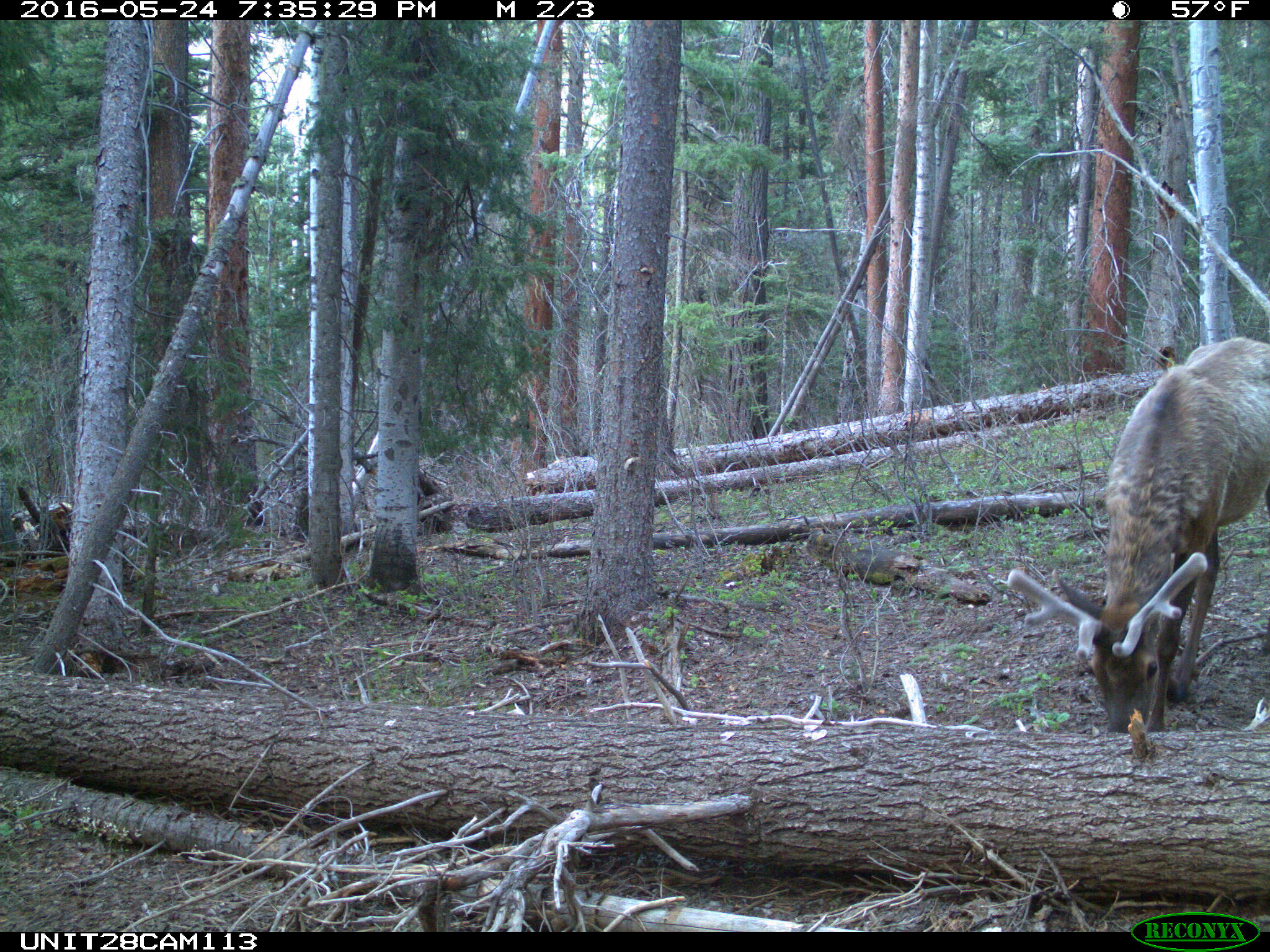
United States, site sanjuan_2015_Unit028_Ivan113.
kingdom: Animalia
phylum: Chordata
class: Mammalia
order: Artiodactyla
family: Cervidae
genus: Cervus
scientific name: Cervus elaphus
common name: red deer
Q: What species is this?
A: Cervus elaphus (red deer).